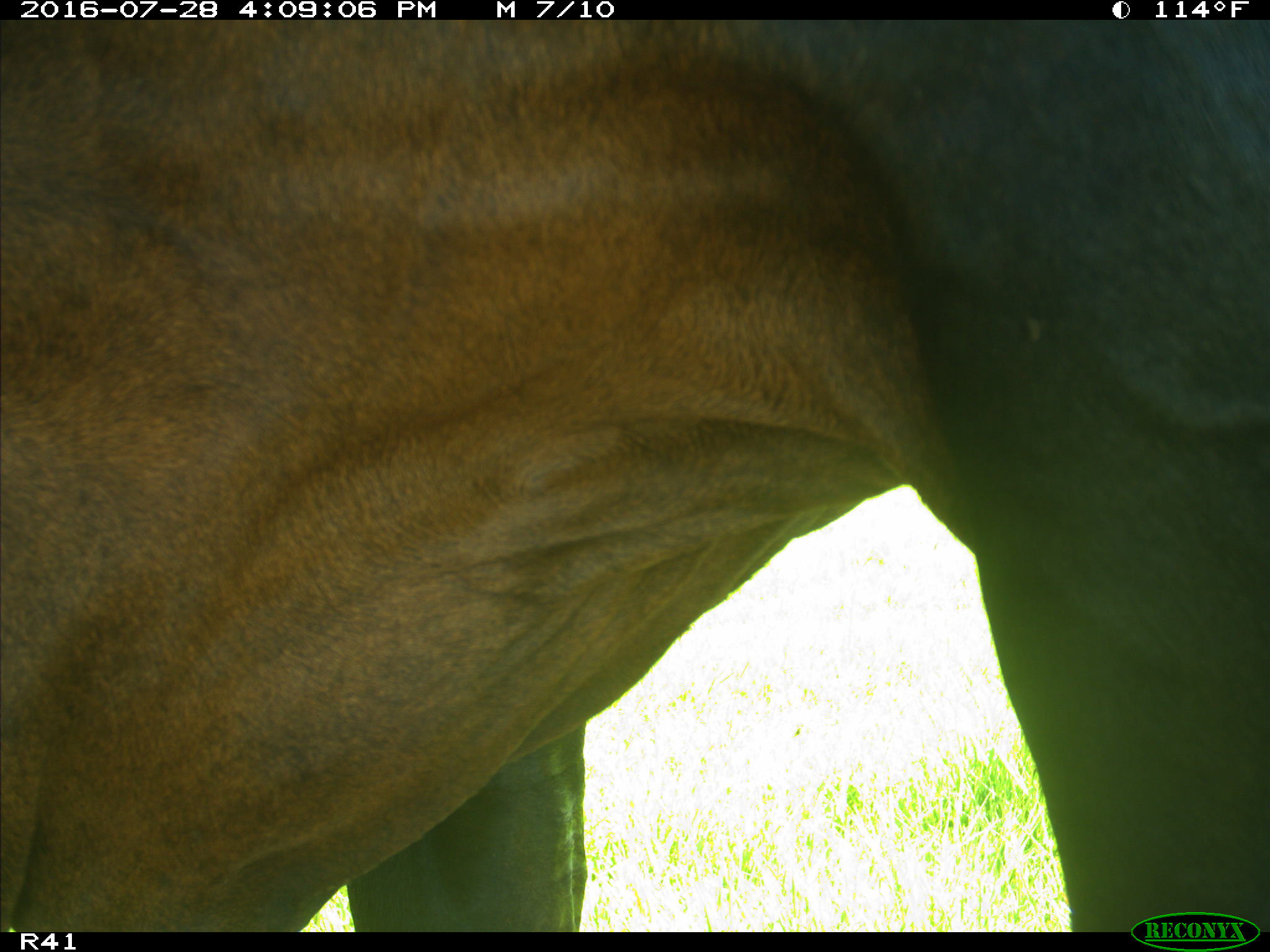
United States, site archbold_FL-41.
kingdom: Animalia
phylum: Chordata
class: Mammalia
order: Artiodactyla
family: Bovidae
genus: Bos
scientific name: Bos taurus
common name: domestic cow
Bos taurus (domestic cow).